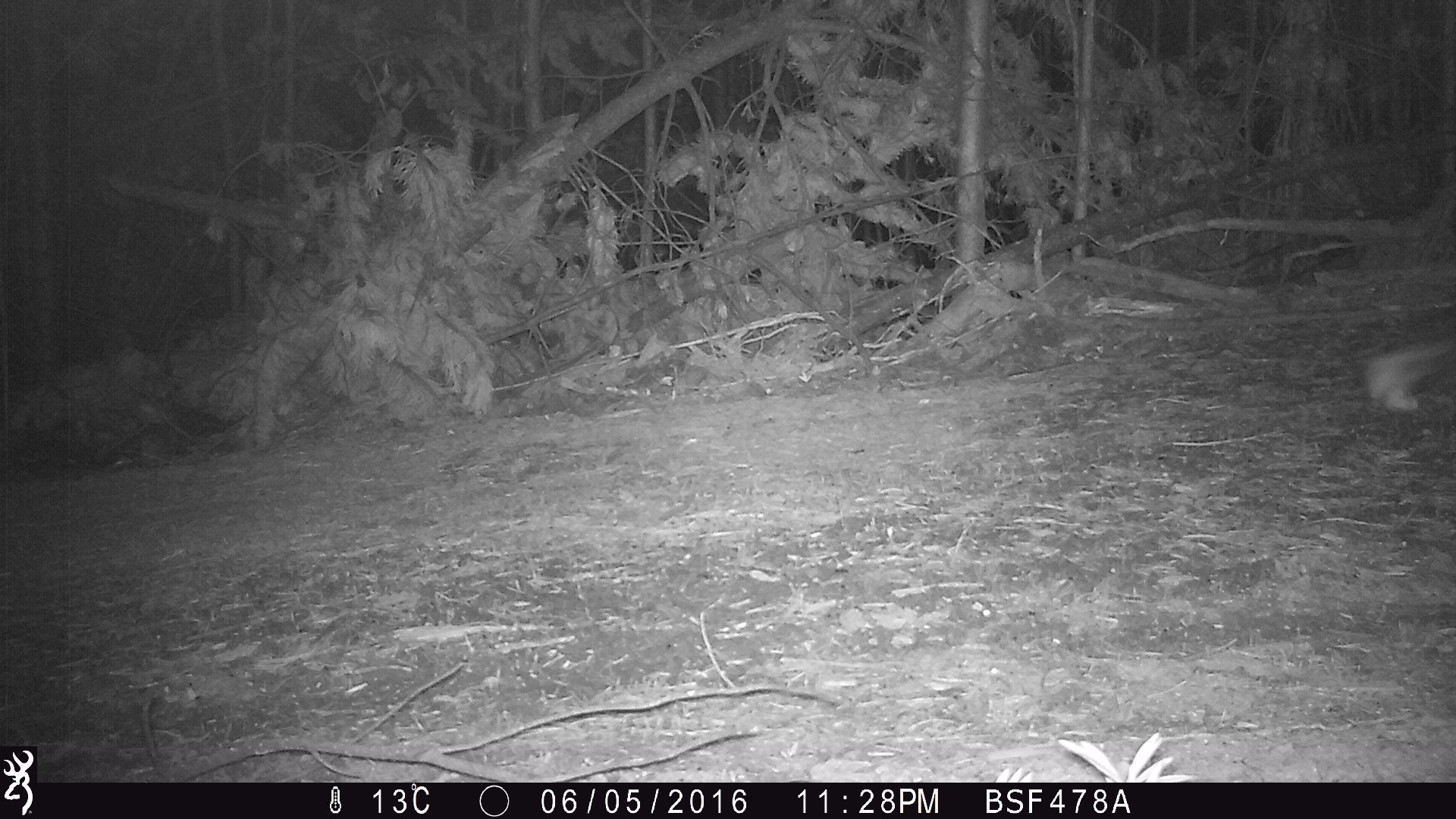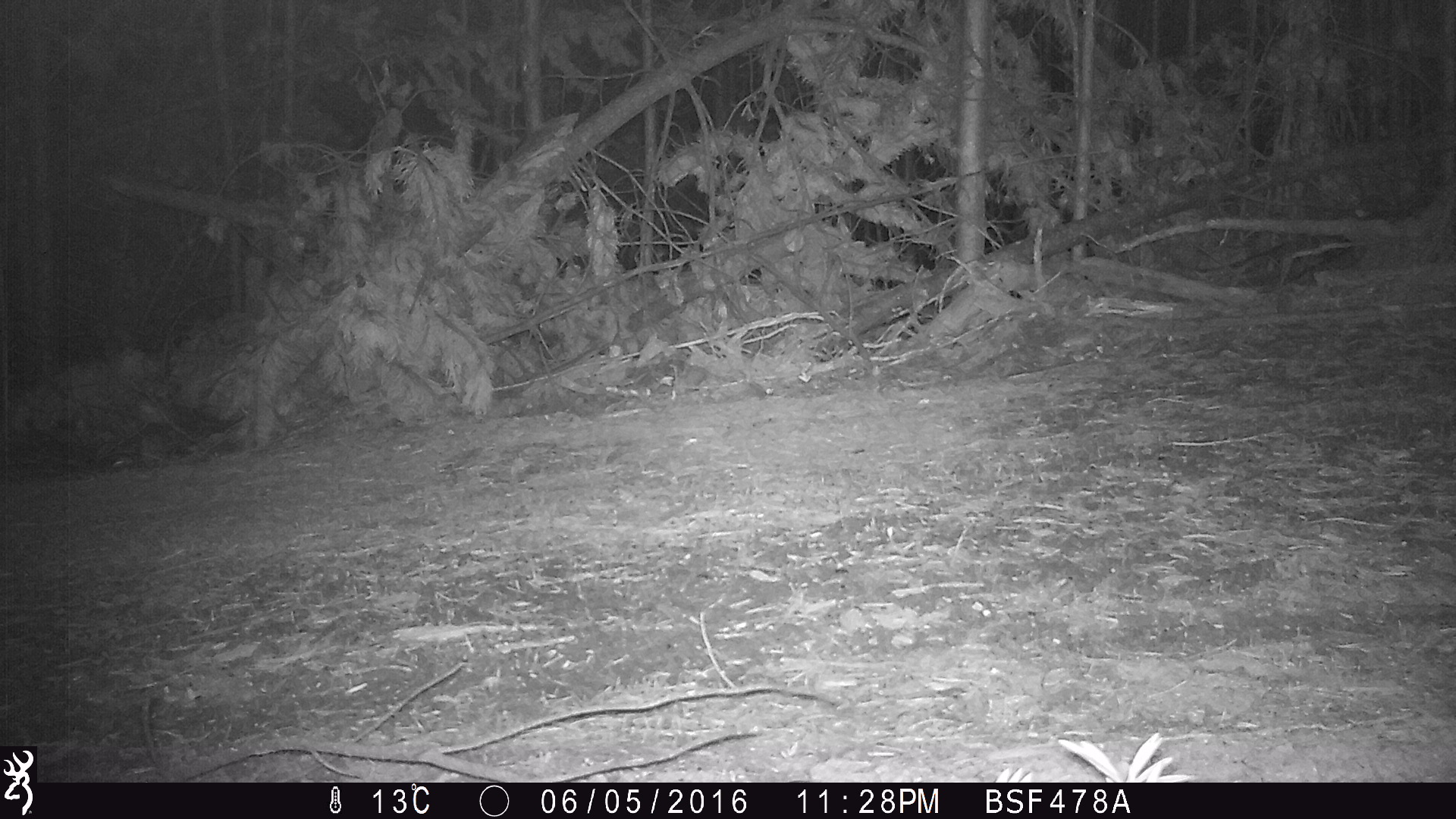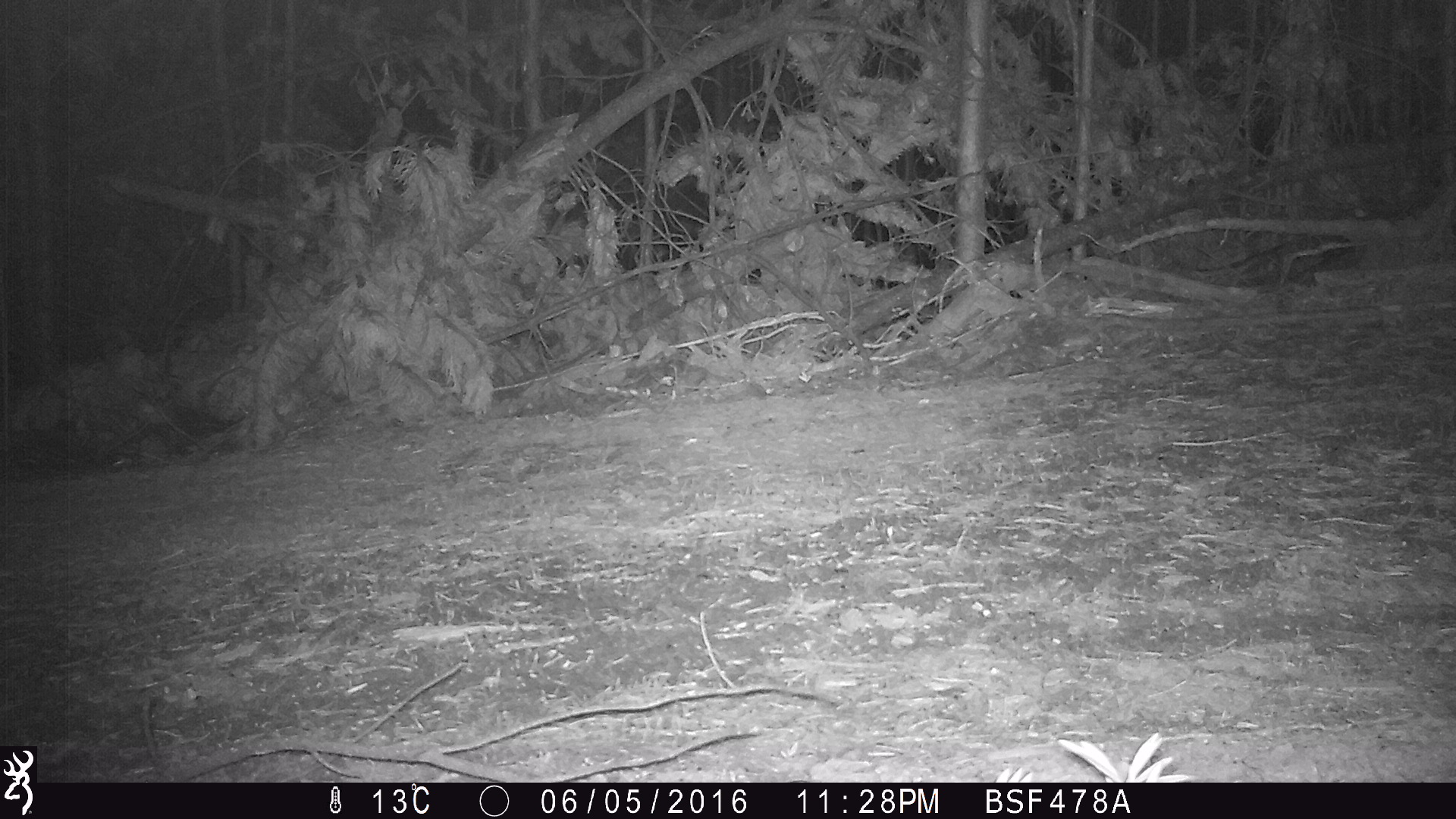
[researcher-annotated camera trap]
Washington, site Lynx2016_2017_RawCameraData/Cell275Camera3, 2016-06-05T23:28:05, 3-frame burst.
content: unidentified animal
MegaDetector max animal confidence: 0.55